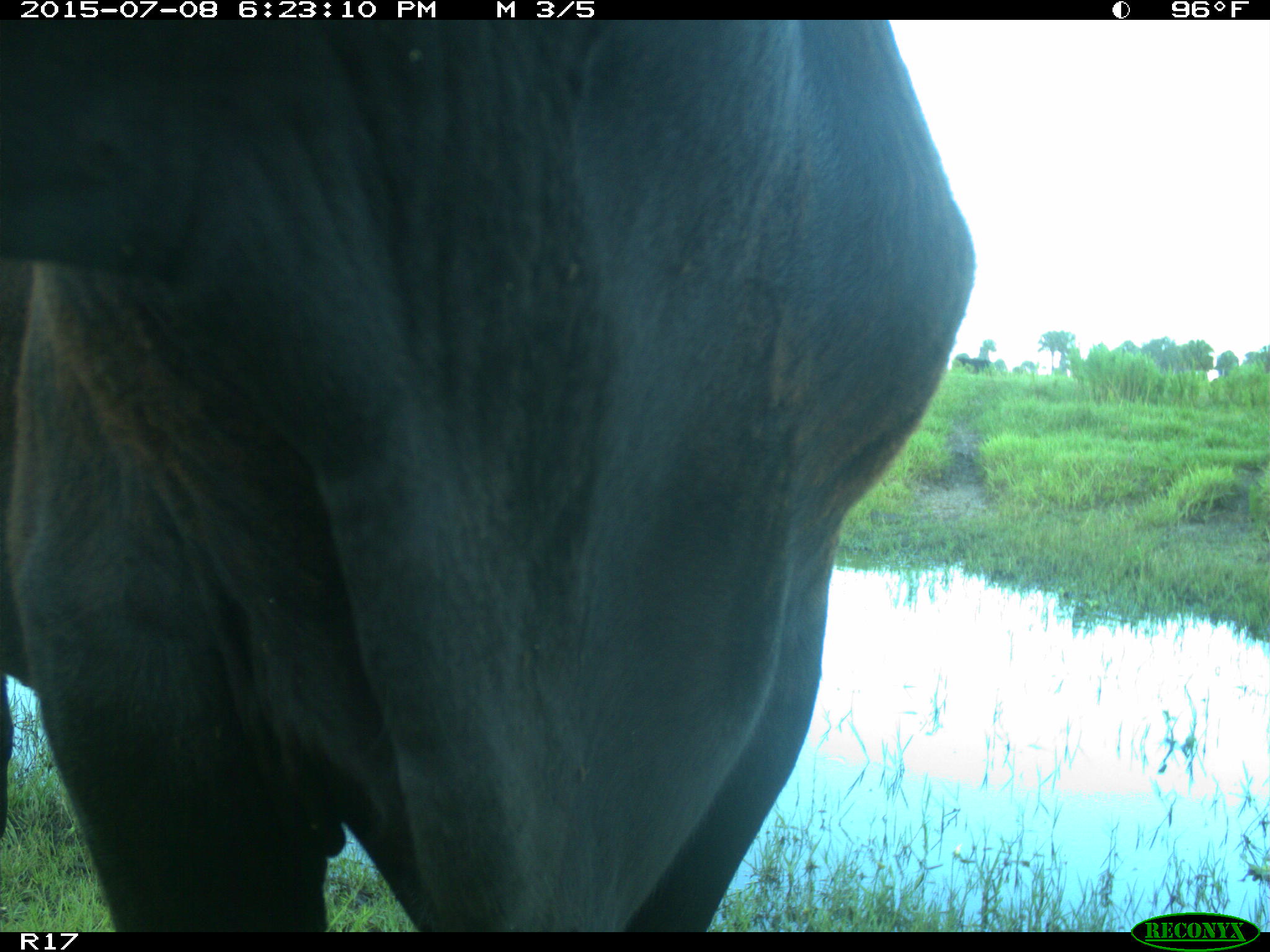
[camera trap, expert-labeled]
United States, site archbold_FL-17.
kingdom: Animalia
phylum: Chordata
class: Mammalia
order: Artiodactyla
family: Bovidae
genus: Bos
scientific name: Bos taurus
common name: domestic cow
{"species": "Bos taurus (domestic cow)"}